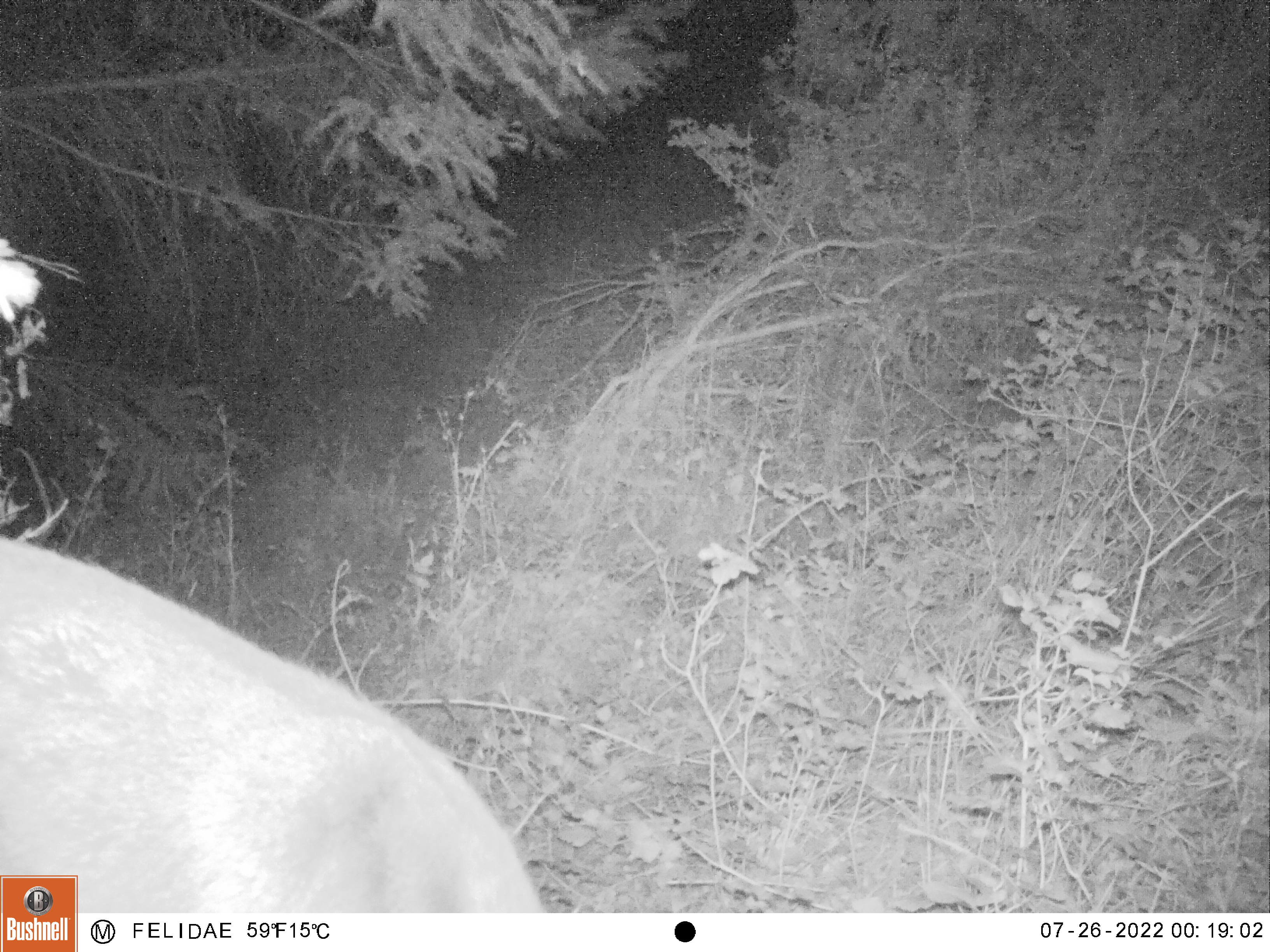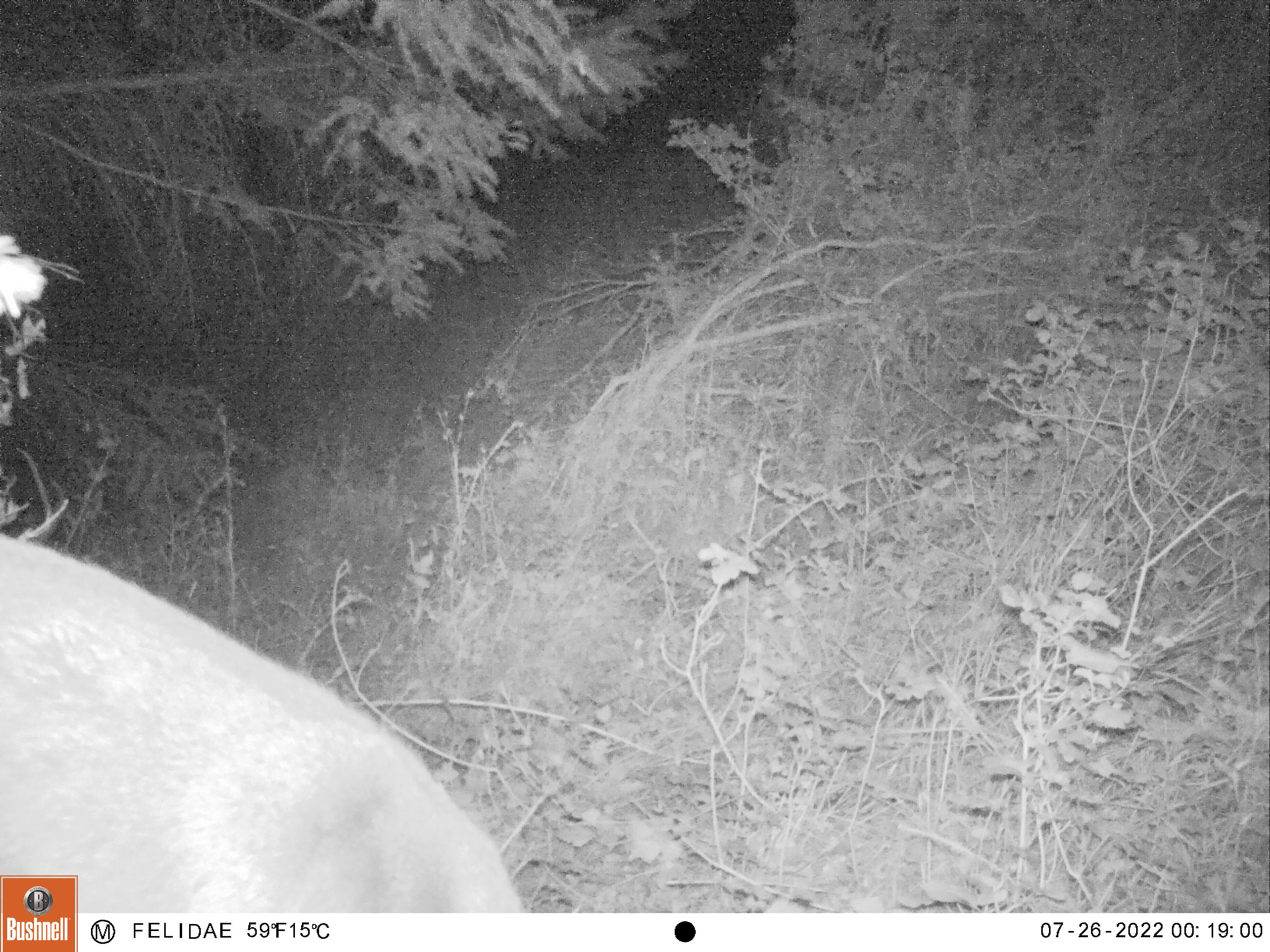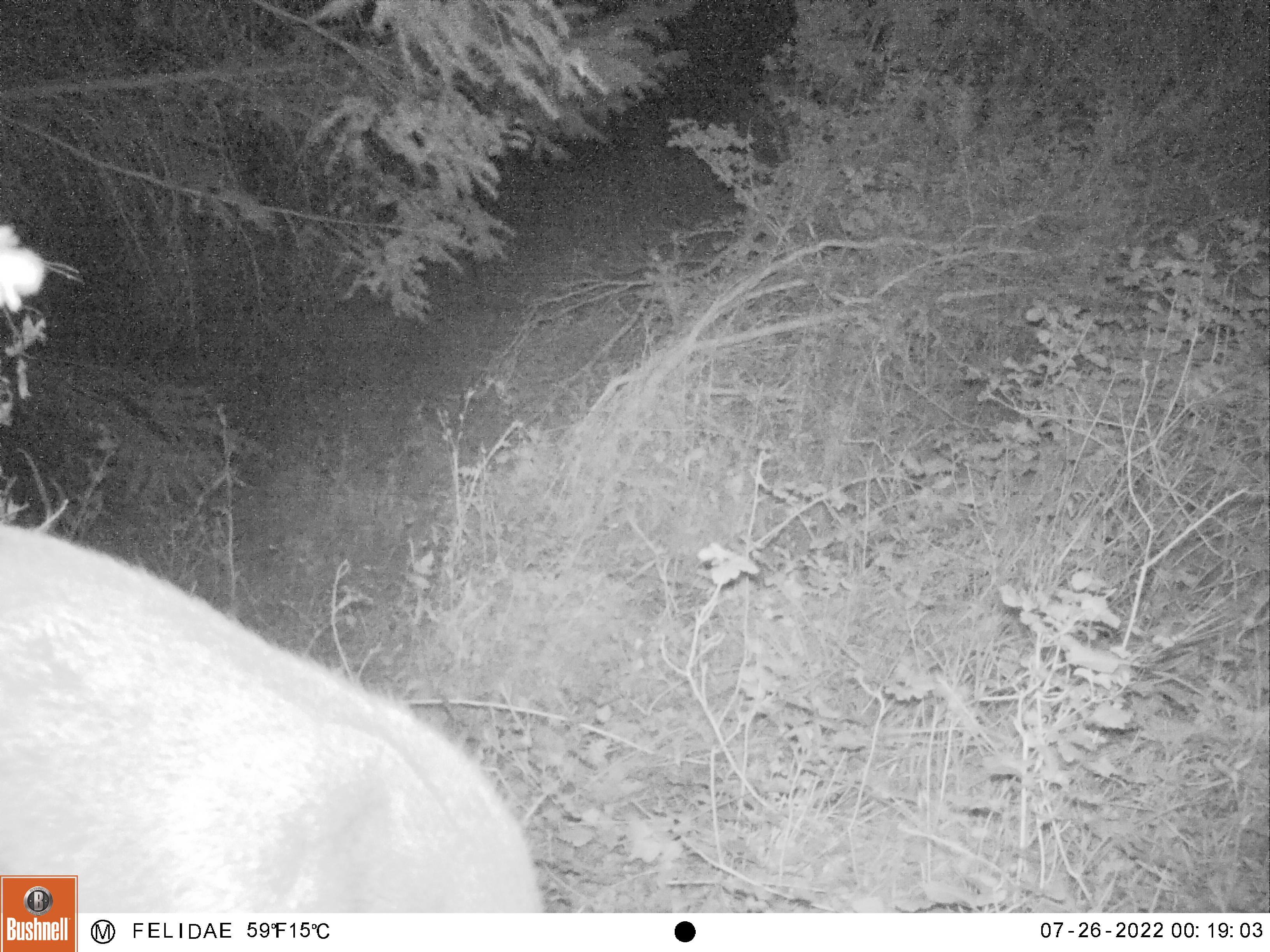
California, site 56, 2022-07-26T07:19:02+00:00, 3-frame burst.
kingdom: Animalia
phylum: Chordata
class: Mammalia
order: Artiodactyla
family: Cervidae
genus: Odocoileus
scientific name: Odocoileus hemionus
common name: mule deer